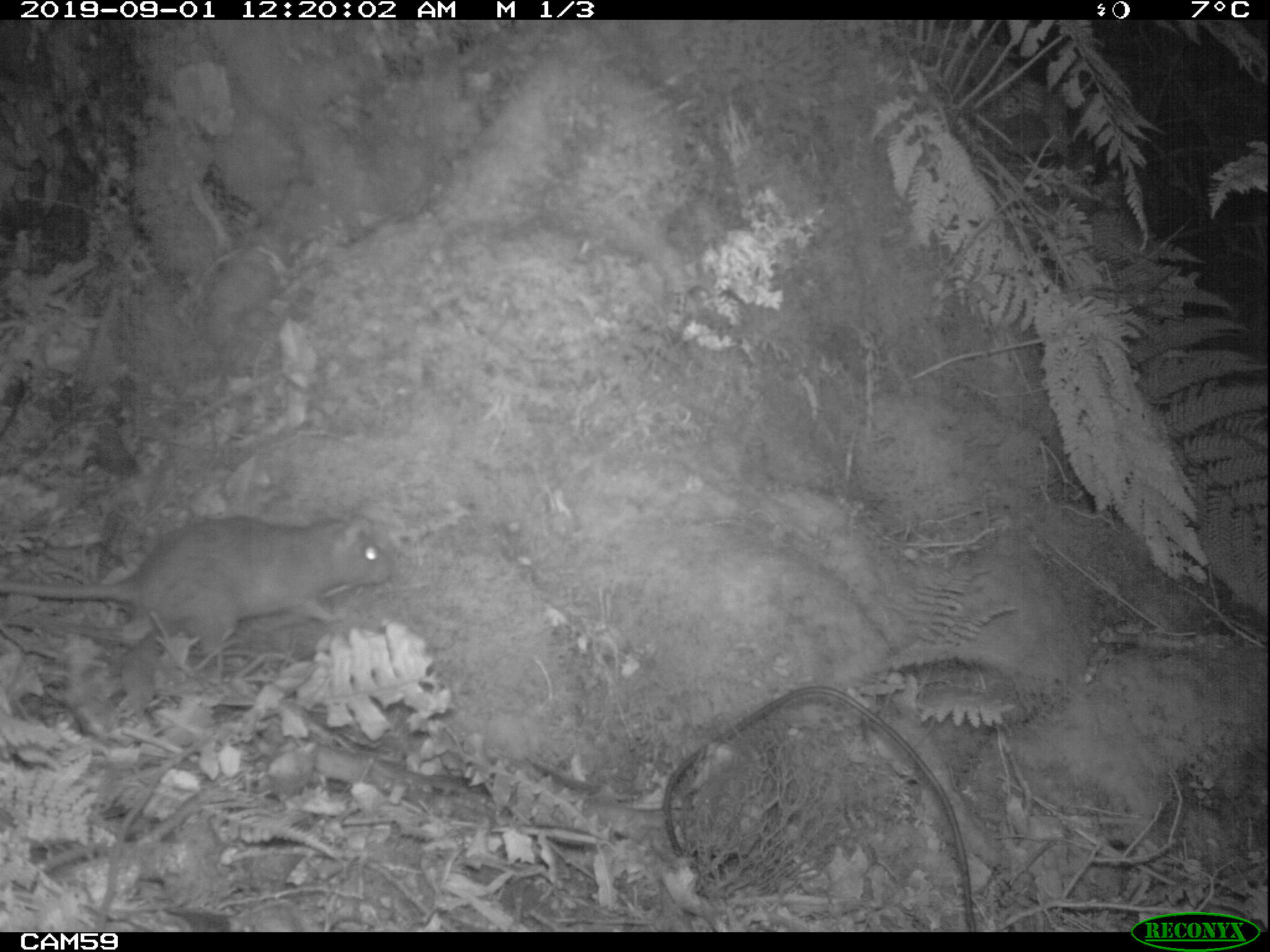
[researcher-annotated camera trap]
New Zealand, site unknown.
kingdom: Animalia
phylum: Chordata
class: Mammalia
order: Rodentia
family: Muridae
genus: Rattus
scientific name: Rattus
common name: rat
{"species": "rat (Rattus)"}